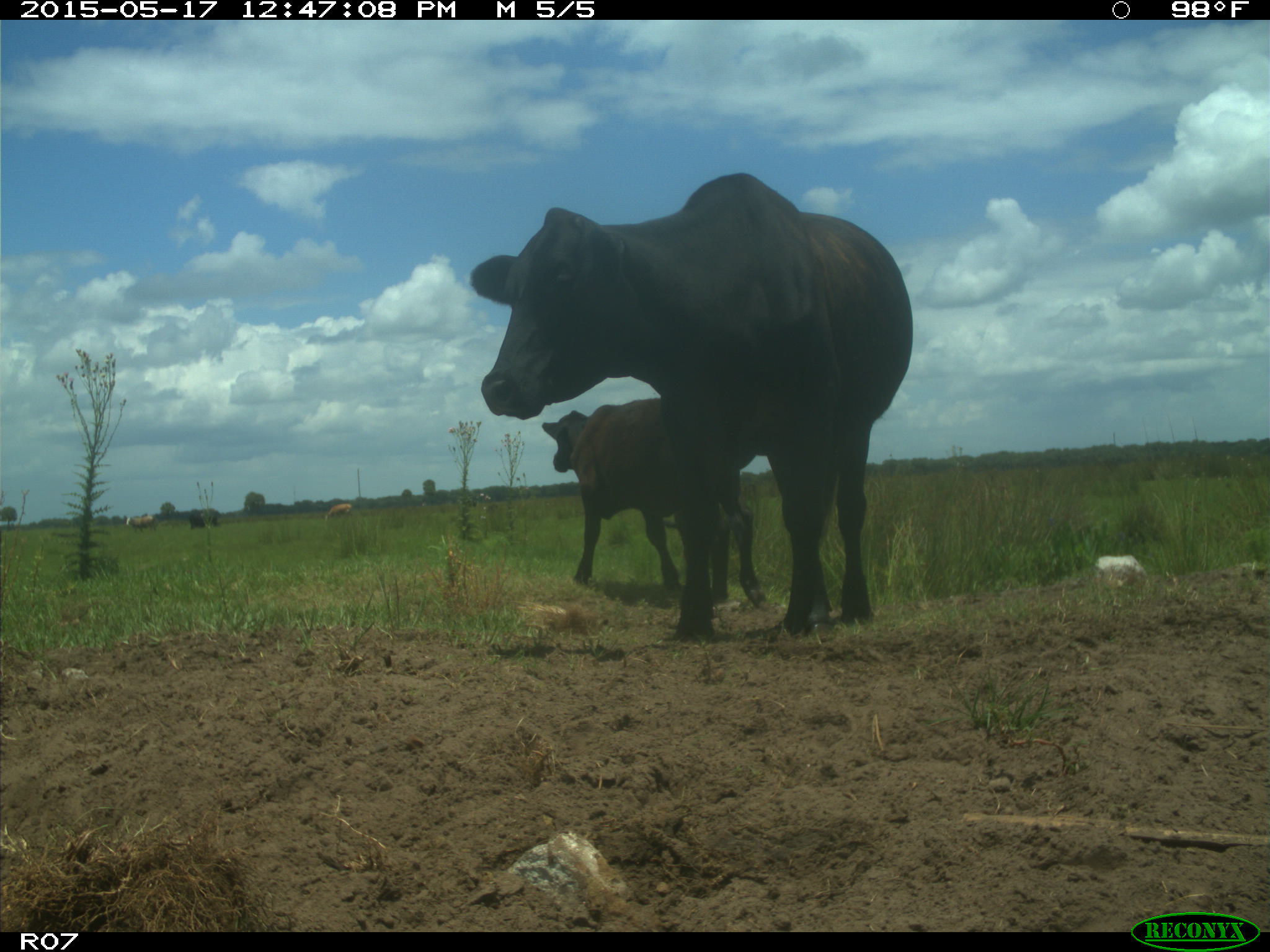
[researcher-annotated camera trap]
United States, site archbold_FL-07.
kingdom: Animalia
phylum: Chordata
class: Mammalia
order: Artiodactyla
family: Bovidae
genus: Bos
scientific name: Bos taurus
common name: domestic cow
Bos taurus (domestic cow).